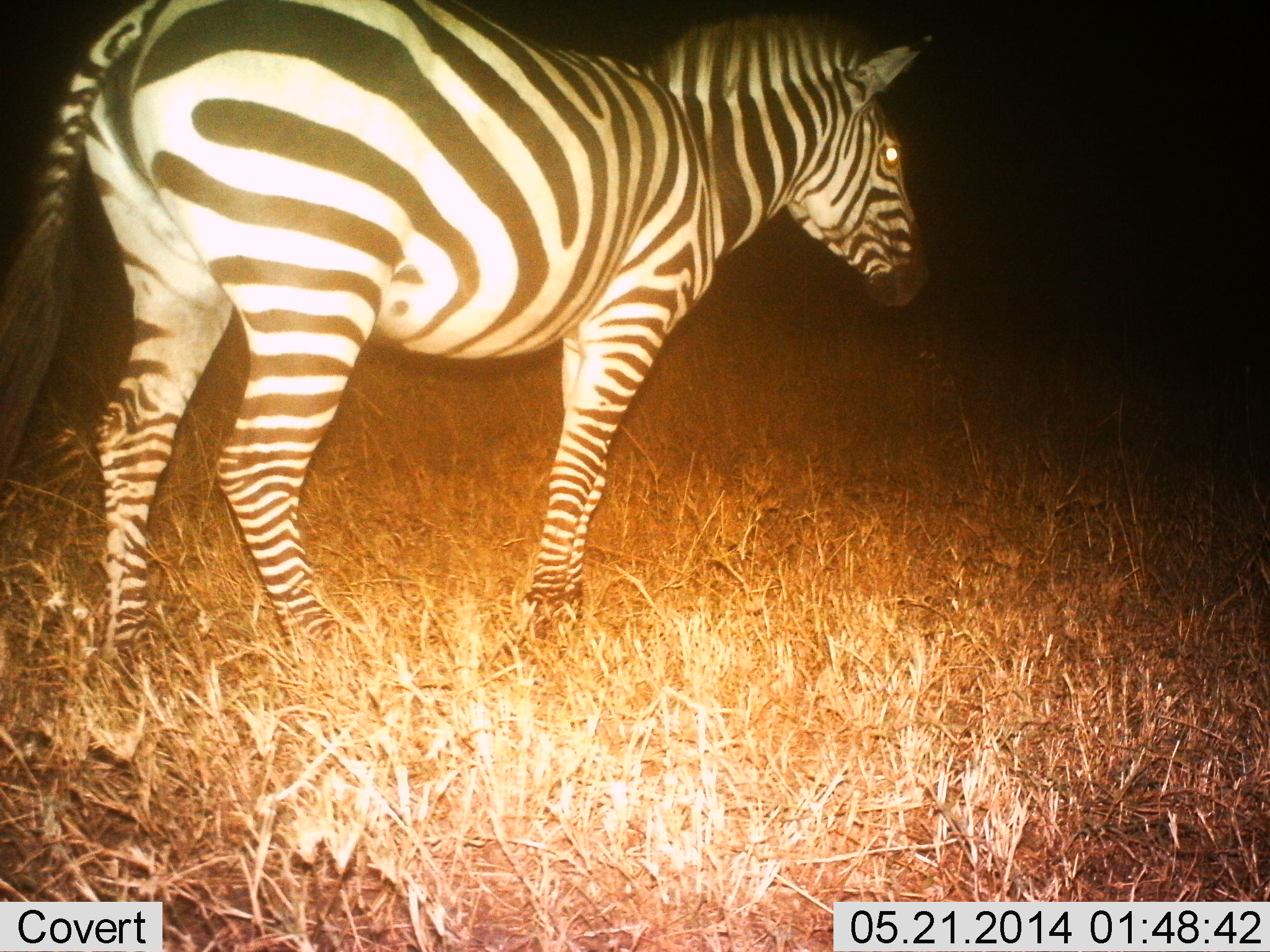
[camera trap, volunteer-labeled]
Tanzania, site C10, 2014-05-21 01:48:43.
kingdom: Animalia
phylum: Chordata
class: Mammalia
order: Perissodactyla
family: Equidae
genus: Equus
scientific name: Equus quagga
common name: plains zebra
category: zebra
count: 1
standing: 70%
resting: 0%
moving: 30%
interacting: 0%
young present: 0%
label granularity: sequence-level